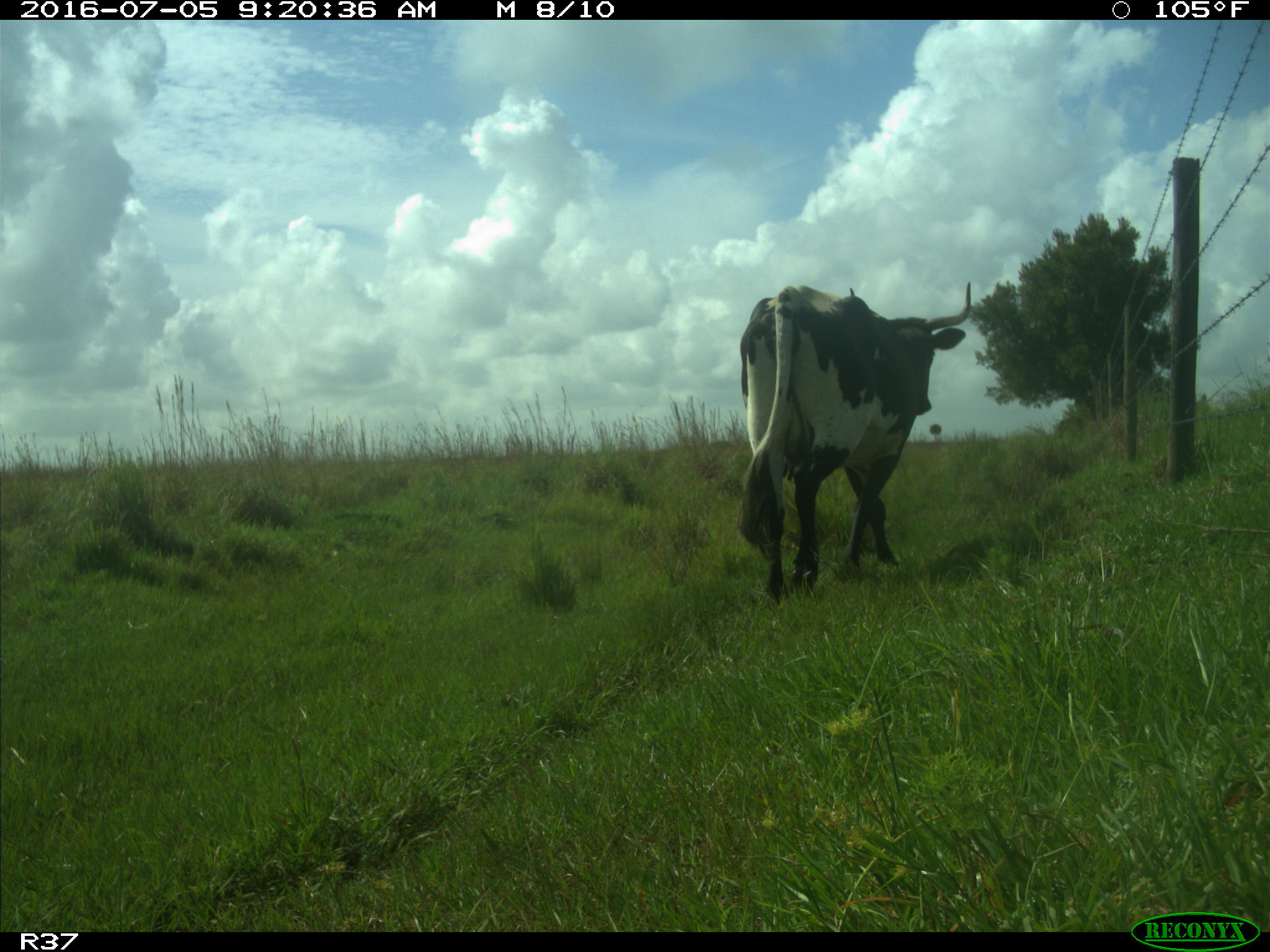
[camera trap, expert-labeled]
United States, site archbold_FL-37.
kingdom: Animalia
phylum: Chordata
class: Mammalia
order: Artiodactyla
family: Bovidae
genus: Bos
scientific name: Bos taurus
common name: domestic cow